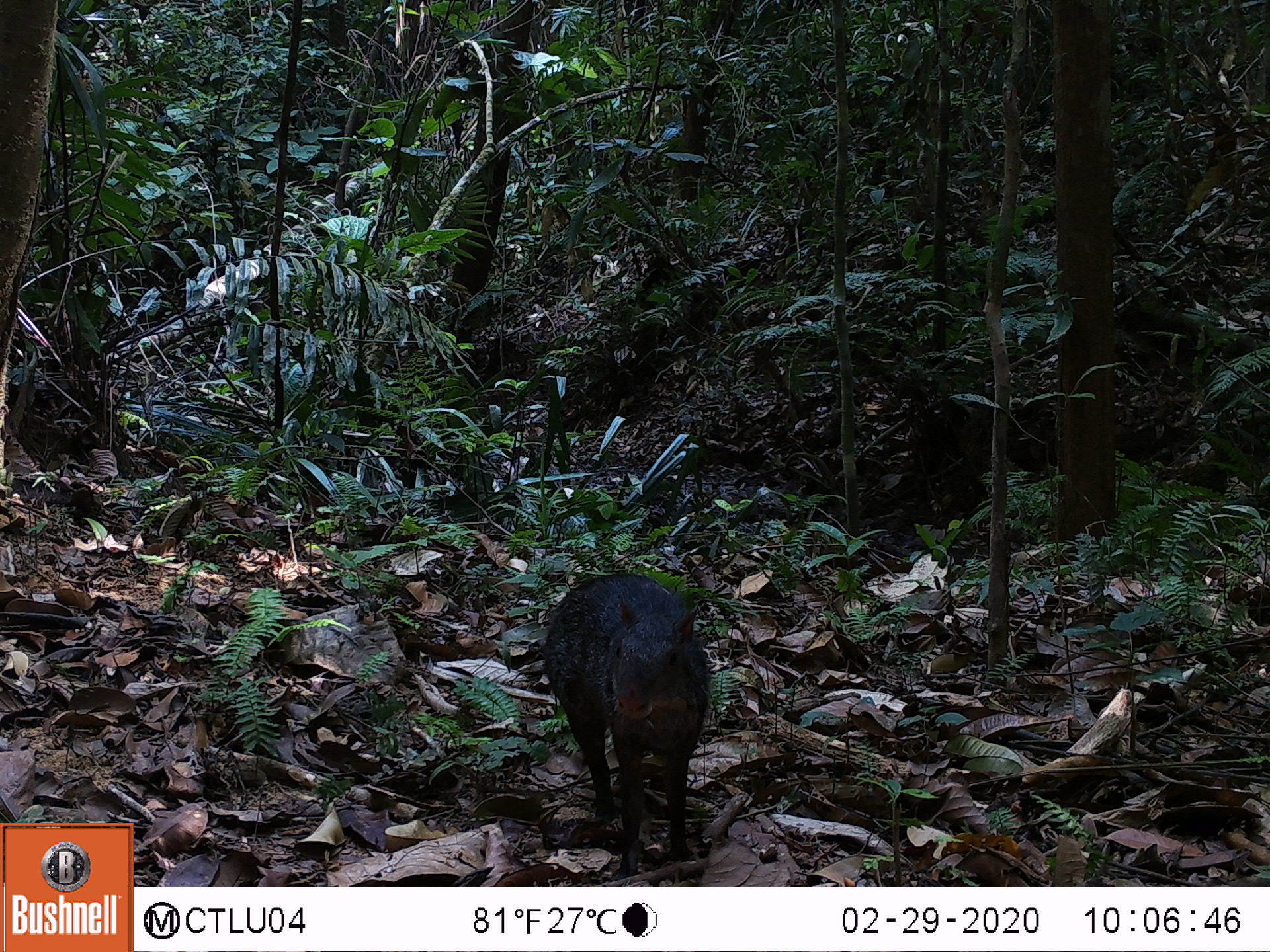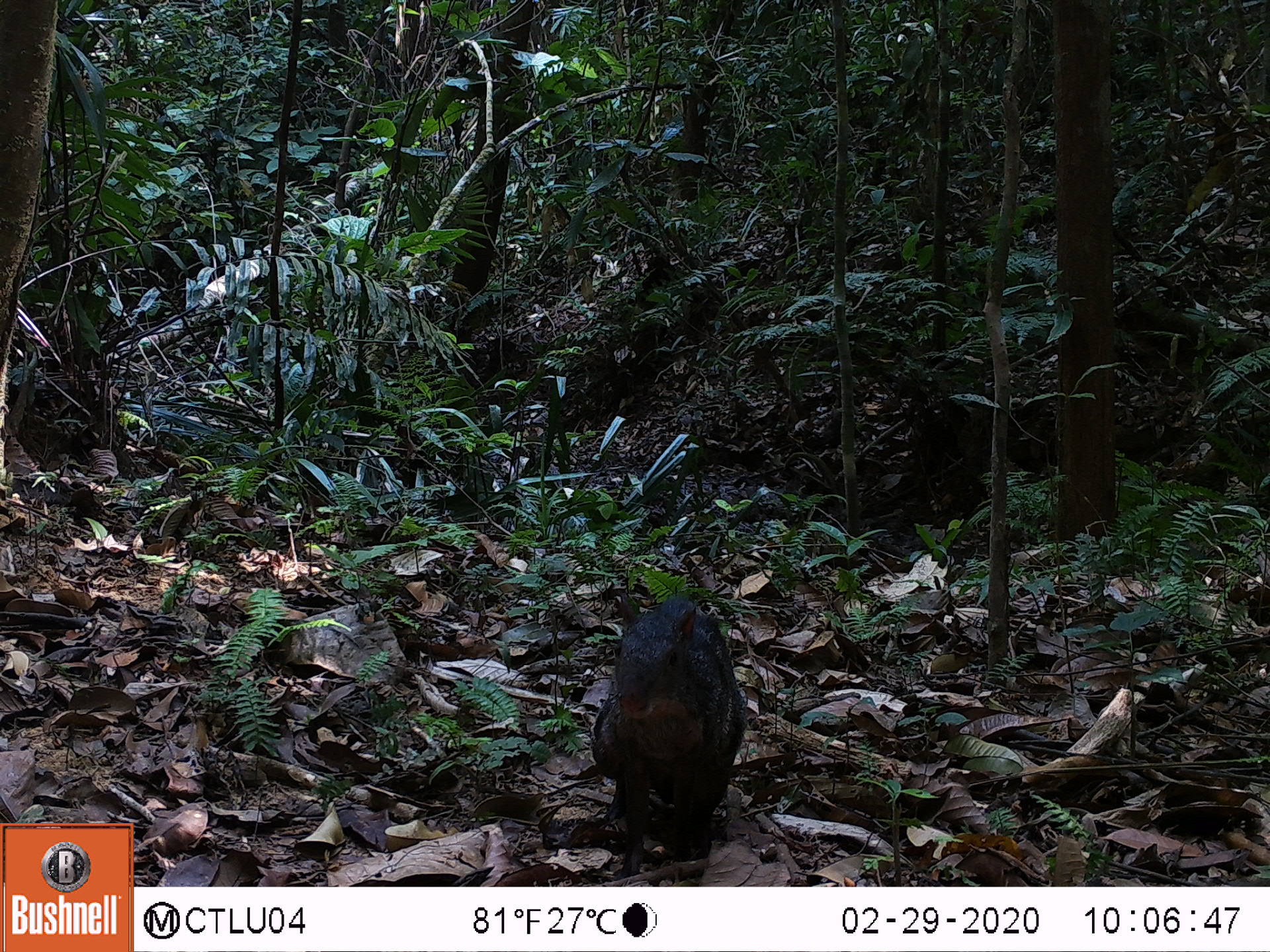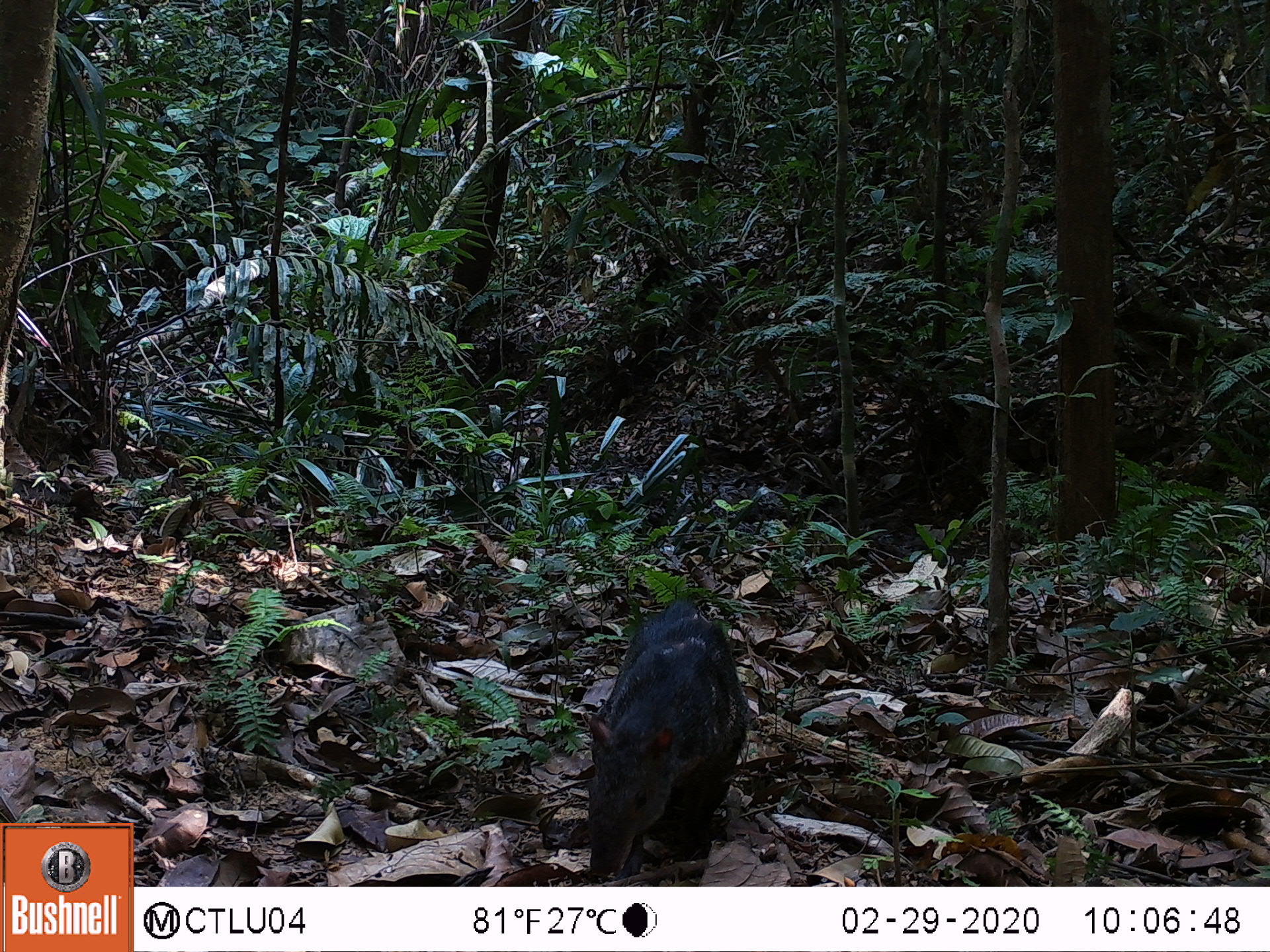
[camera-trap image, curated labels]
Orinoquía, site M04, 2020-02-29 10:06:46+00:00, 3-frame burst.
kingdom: Animalia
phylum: Chordata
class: Mammalia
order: Rodentia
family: Dasyproctidae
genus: Dasyprocta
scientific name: Dasyprocta fuliginosa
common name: black agouti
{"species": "black agouti (Dasyprocta fuliginosa)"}